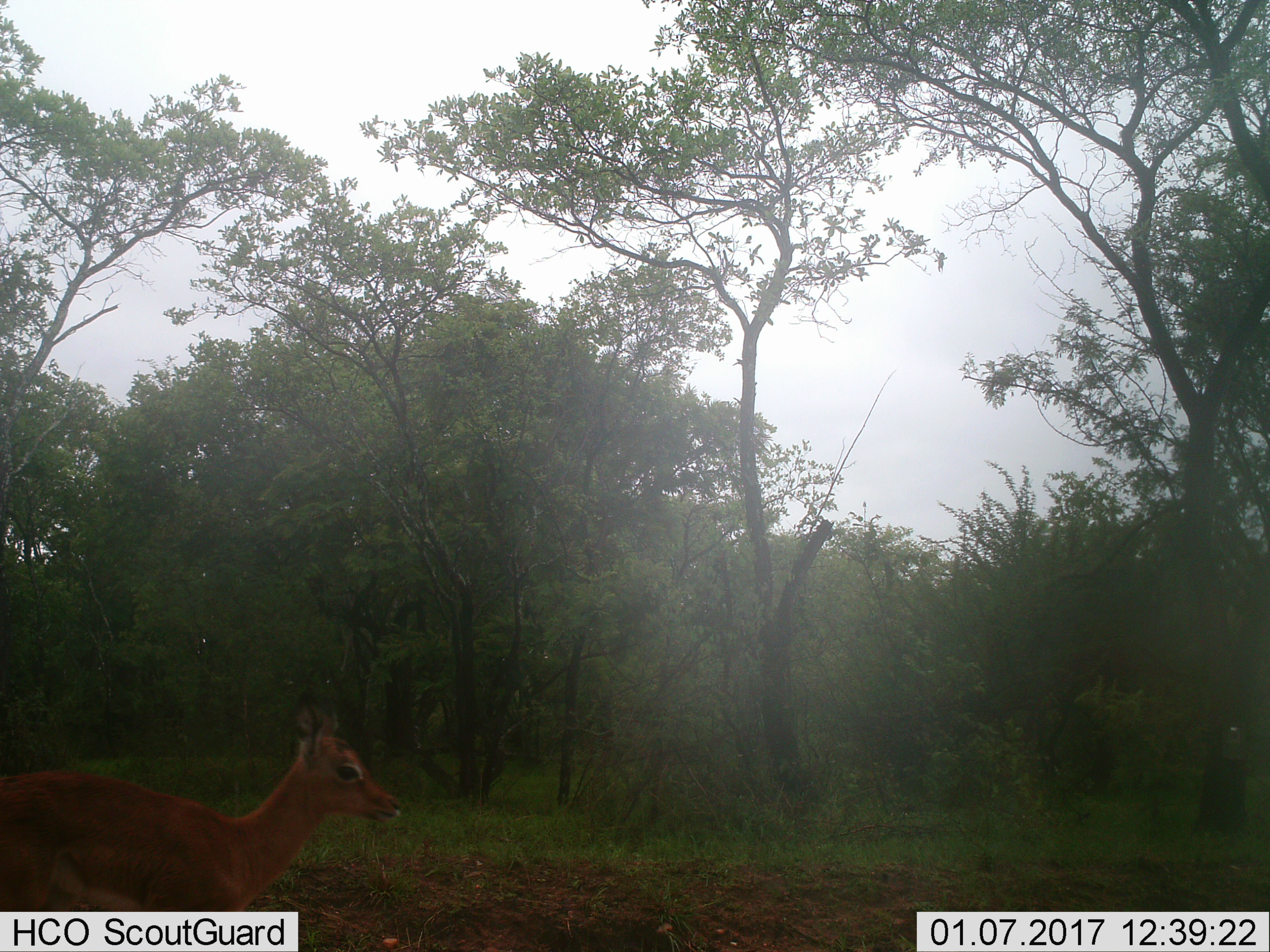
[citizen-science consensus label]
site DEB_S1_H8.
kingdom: Animalia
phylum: Chordata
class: Mammalia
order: Artiodactyla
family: Bovidae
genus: Aepyceros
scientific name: Aepyceros melampus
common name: impala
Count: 1.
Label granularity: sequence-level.